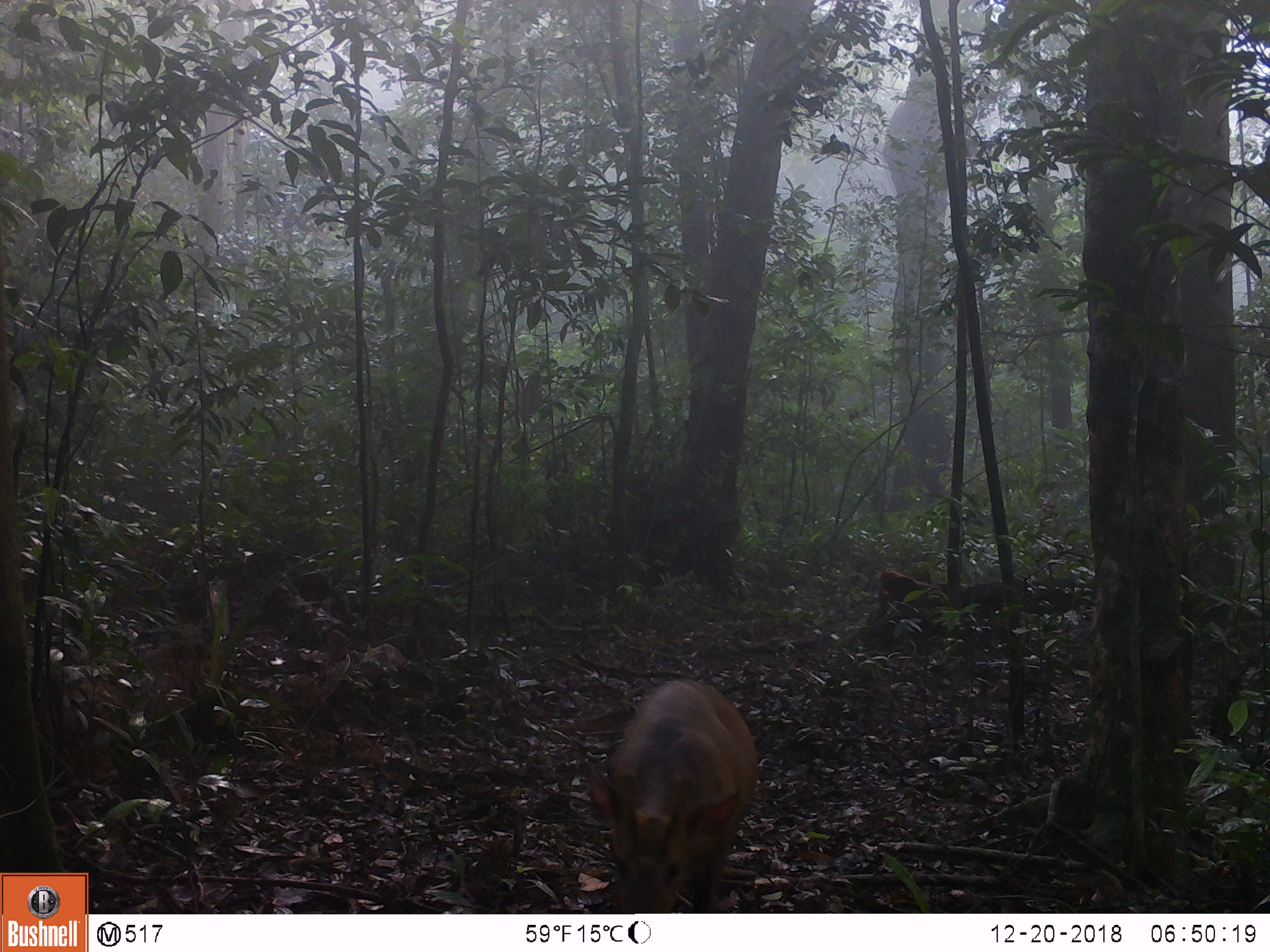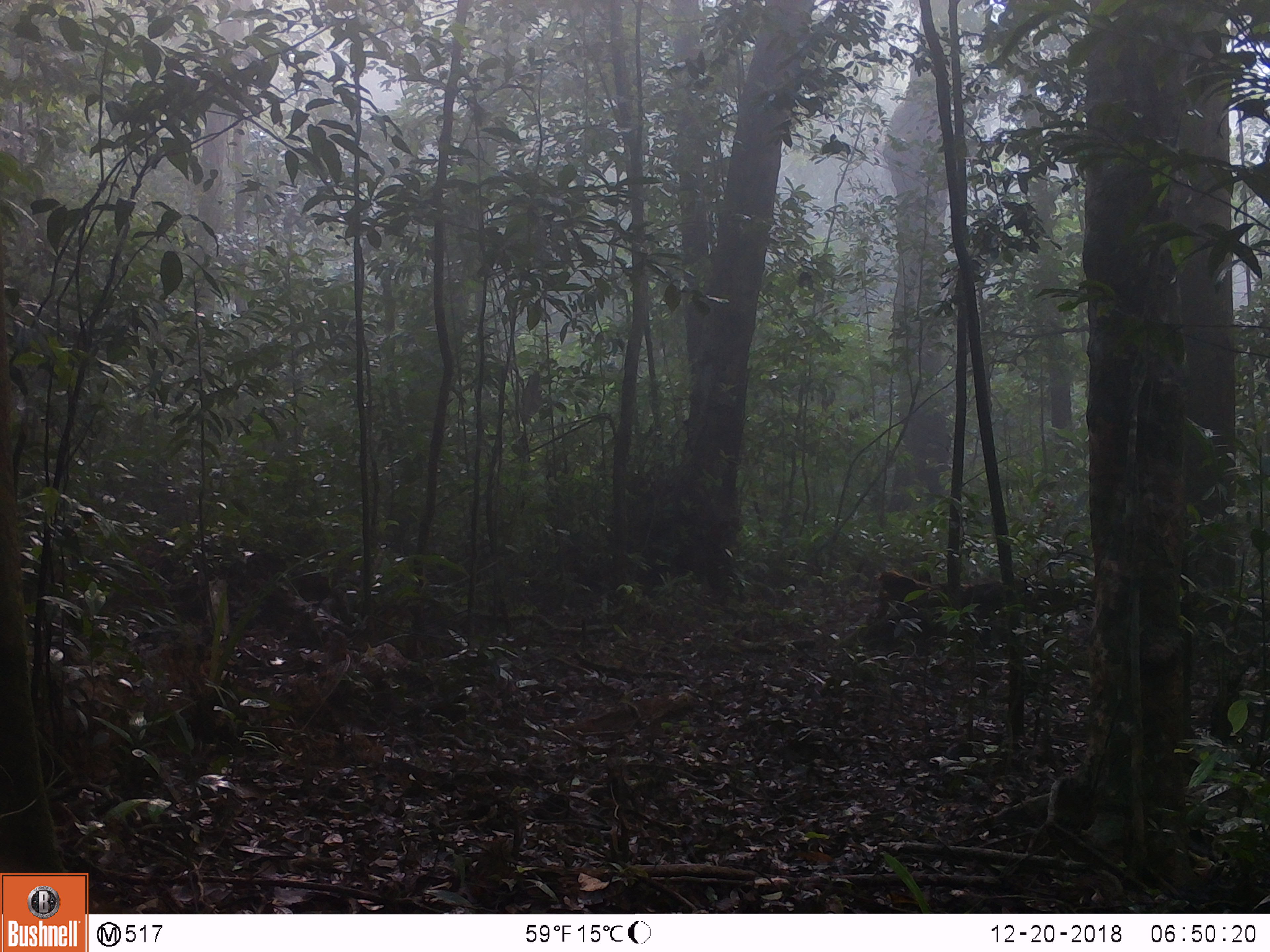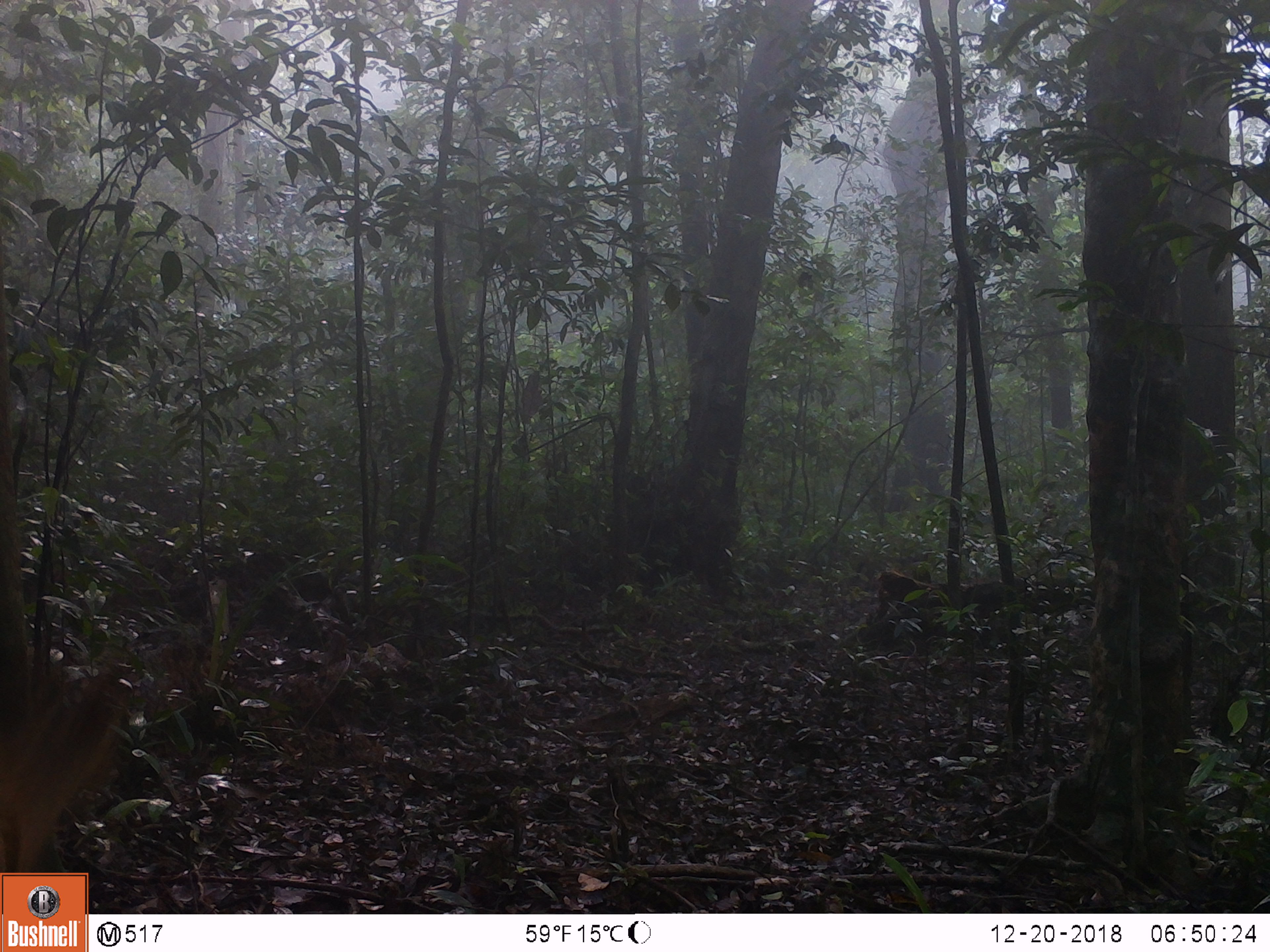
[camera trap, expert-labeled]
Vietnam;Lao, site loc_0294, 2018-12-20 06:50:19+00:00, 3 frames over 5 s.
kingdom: Animalia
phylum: Chordata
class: Mammalia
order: Artiodactyla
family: Cervidae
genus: Muntiacus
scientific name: Muntiacus vuquangensis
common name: large-antlered muntjac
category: large antlered muntjac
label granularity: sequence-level